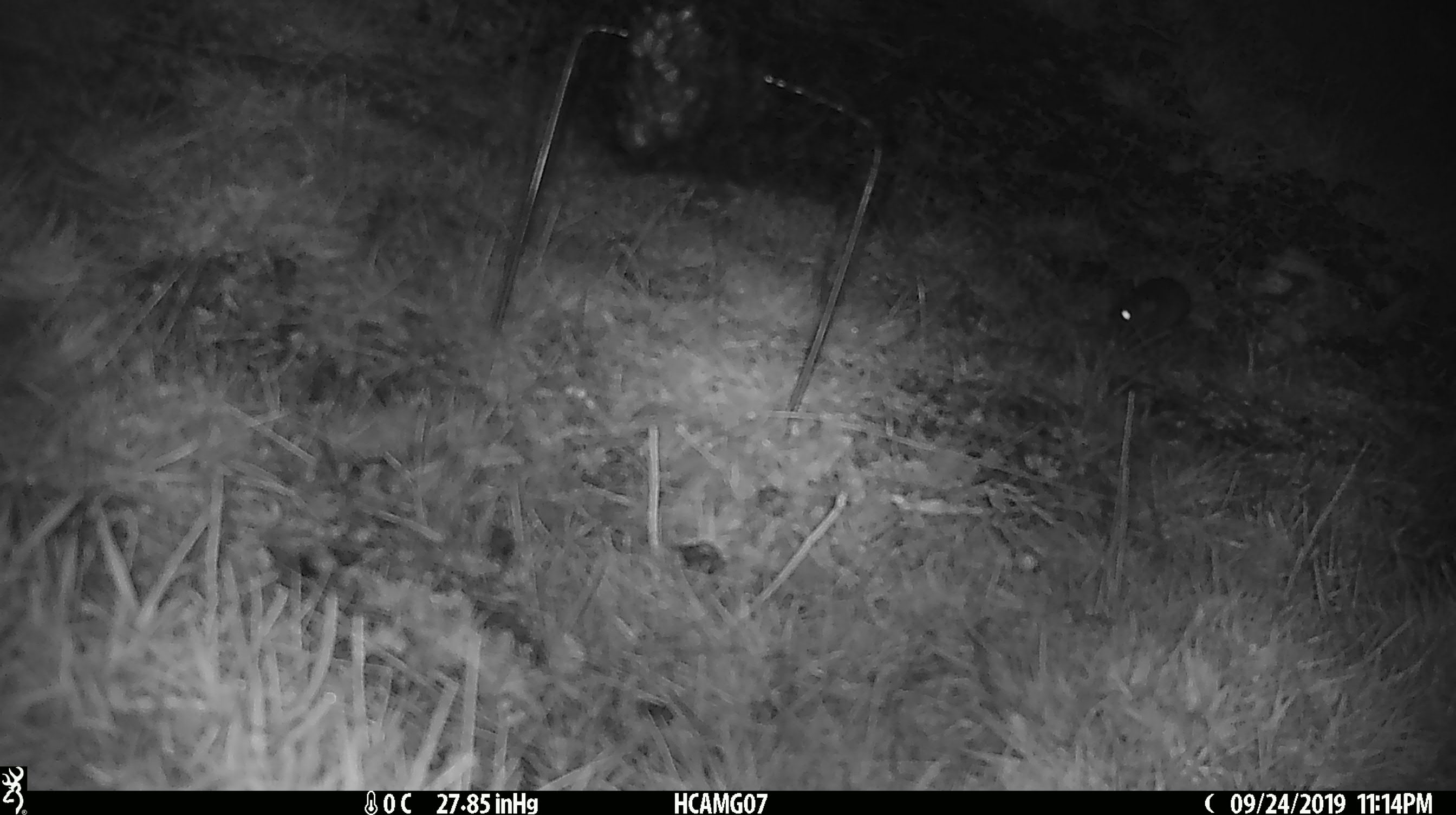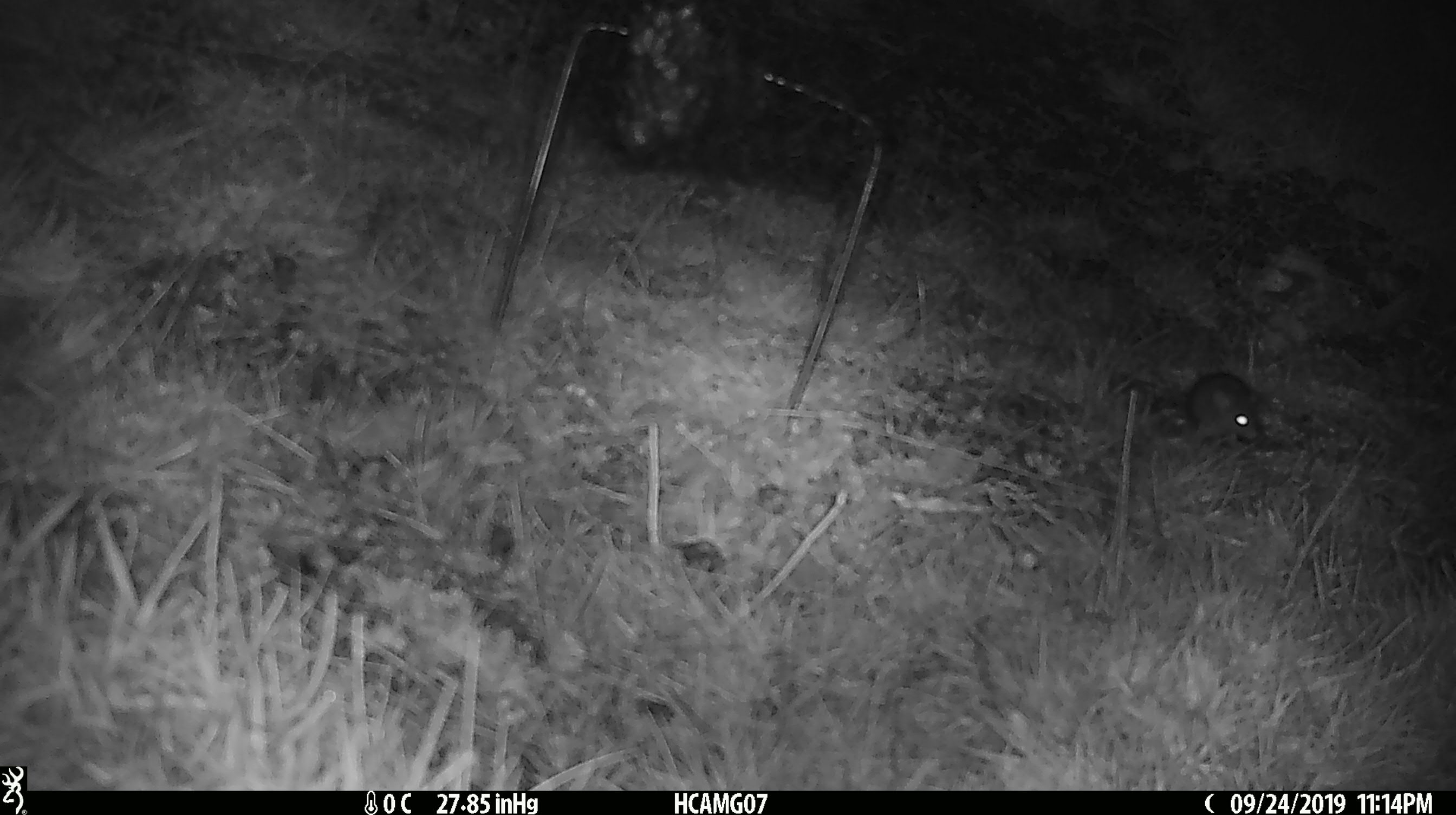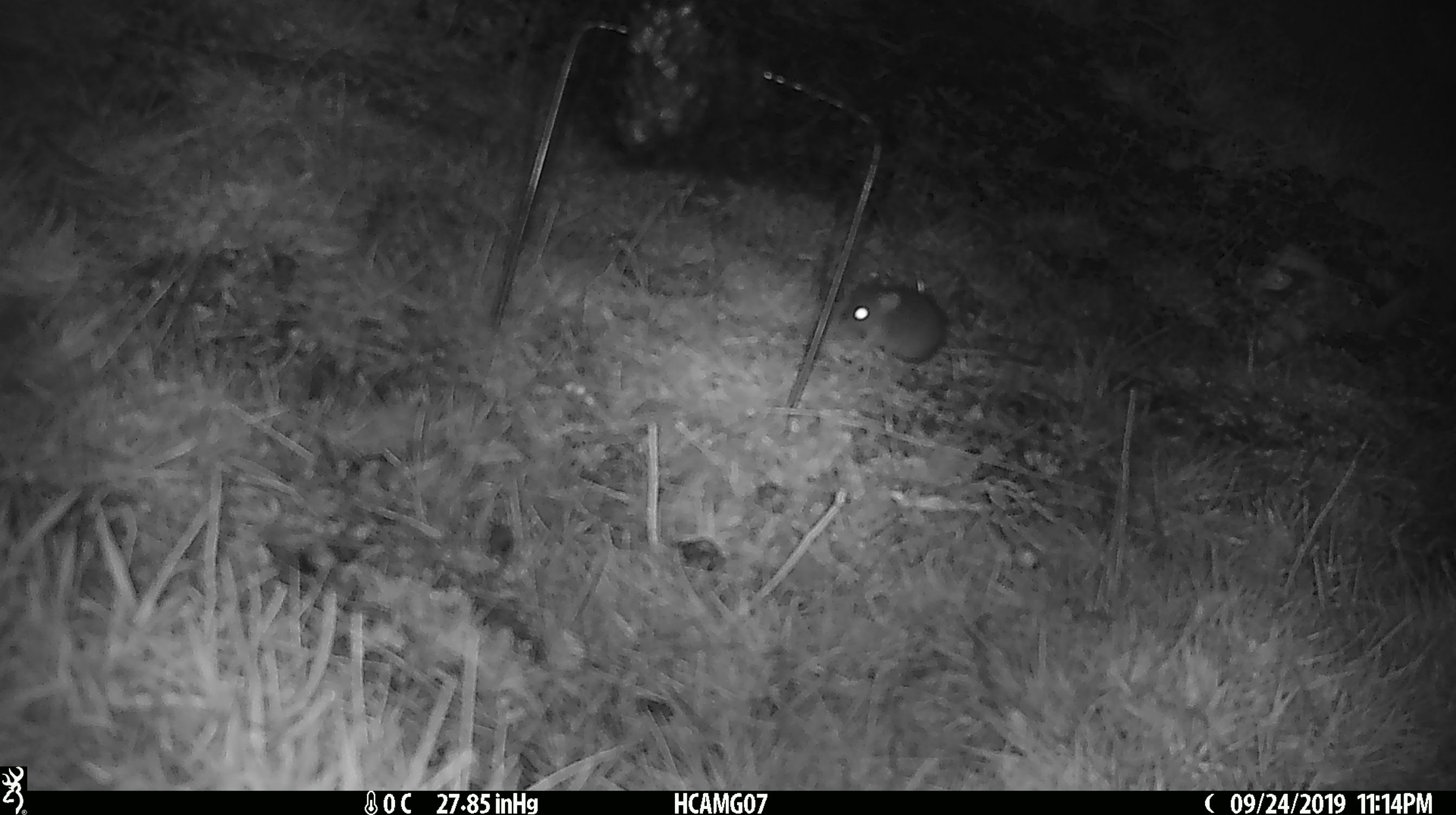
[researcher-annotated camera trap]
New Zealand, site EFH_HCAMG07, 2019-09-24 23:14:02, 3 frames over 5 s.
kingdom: Animalia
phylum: Chordata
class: Mammalia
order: Rodentia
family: Muridae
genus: Mus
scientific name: Mus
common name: mouse